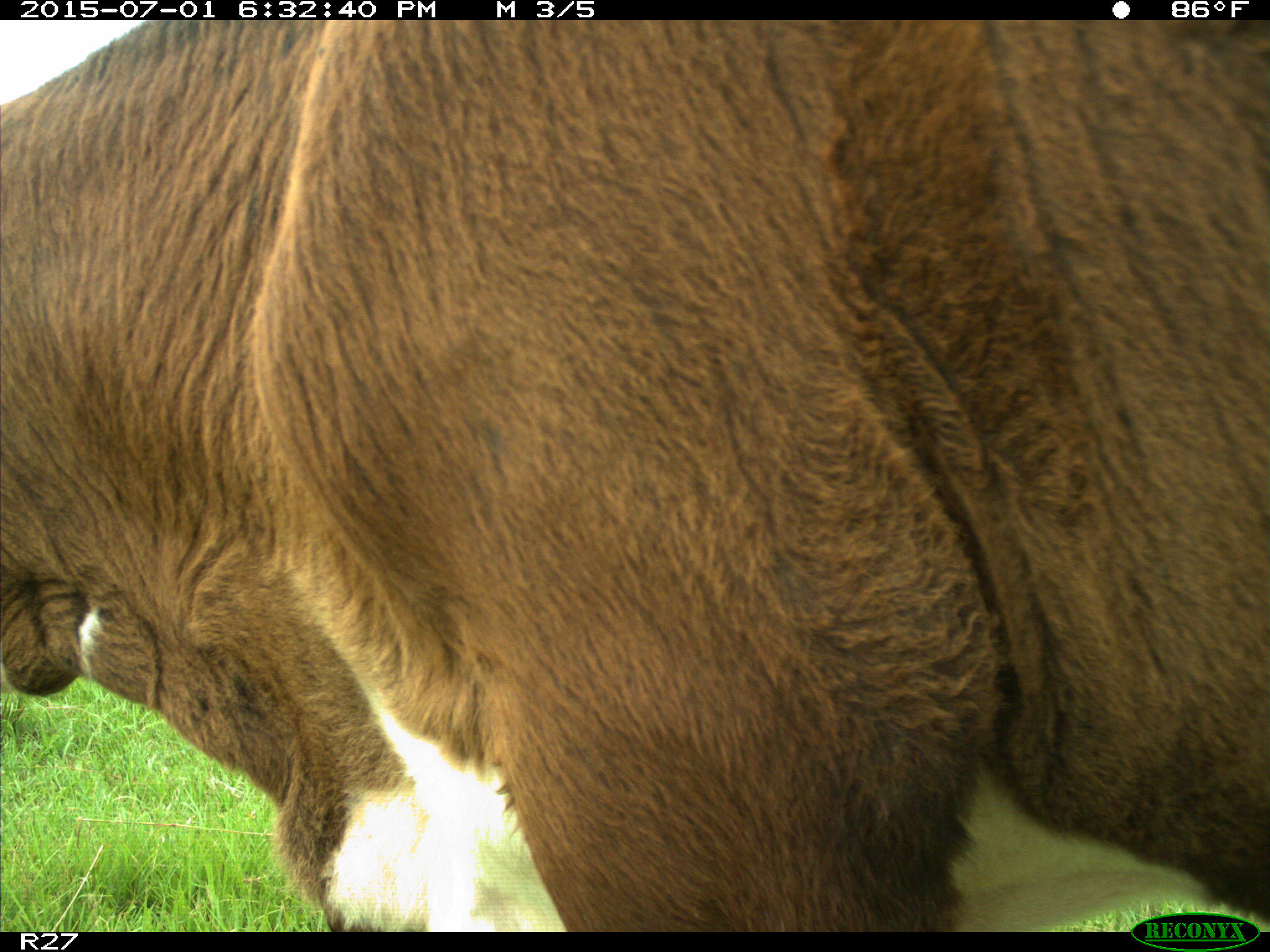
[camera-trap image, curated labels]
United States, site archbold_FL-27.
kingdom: Animalia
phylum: Chordata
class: Mammalia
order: Artiodactyla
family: Bovidae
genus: Bos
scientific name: Bos taurus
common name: domestic cow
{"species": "Bos taurus (domestic cow)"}